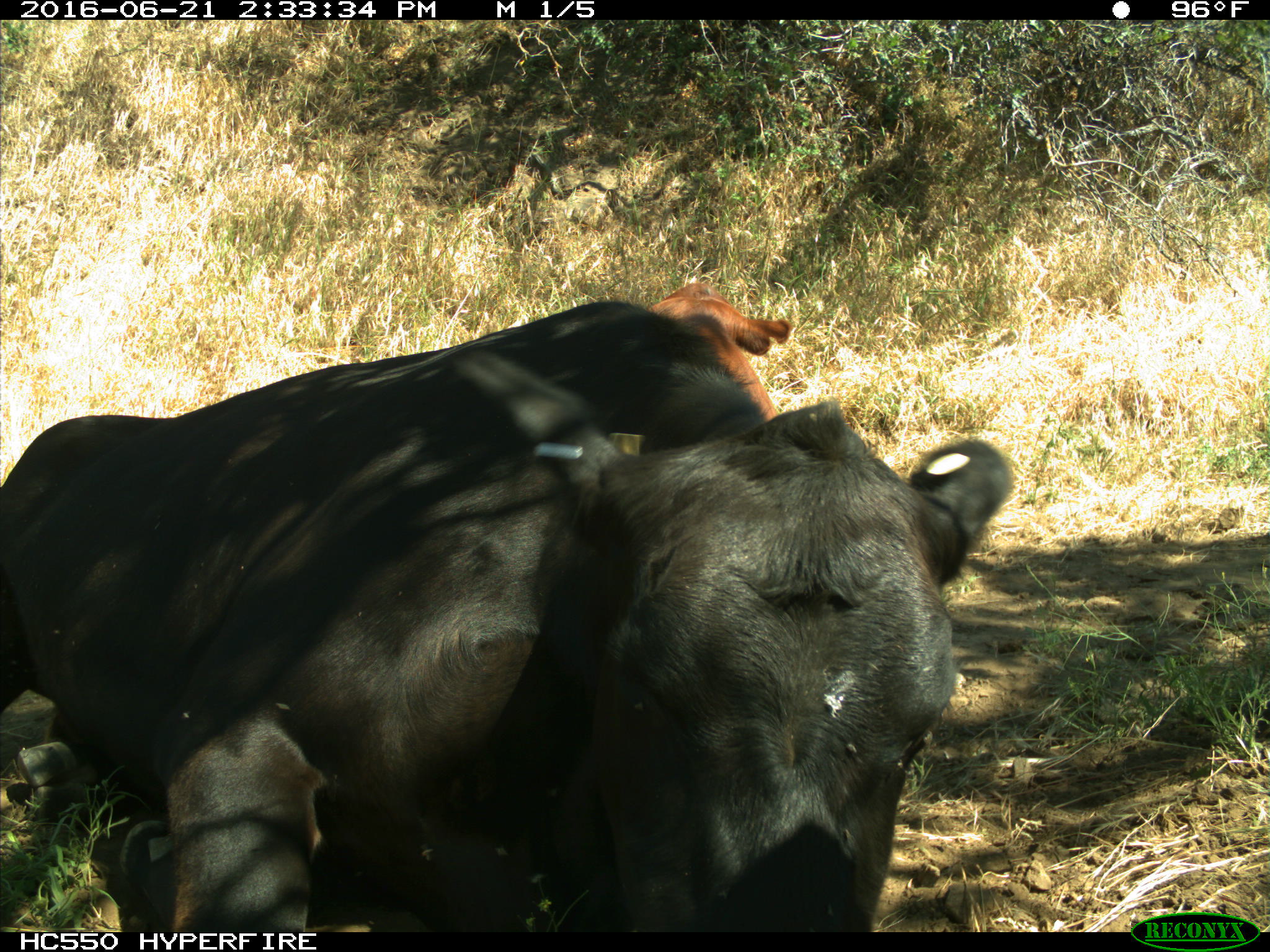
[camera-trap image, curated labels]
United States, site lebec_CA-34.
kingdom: Animalia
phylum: Chordata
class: Mammalia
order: Artiodactyla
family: Bovidae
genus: Bos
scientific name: Bos taurus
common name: domestic cow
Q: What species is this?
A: Bos taurus (domestic cow).